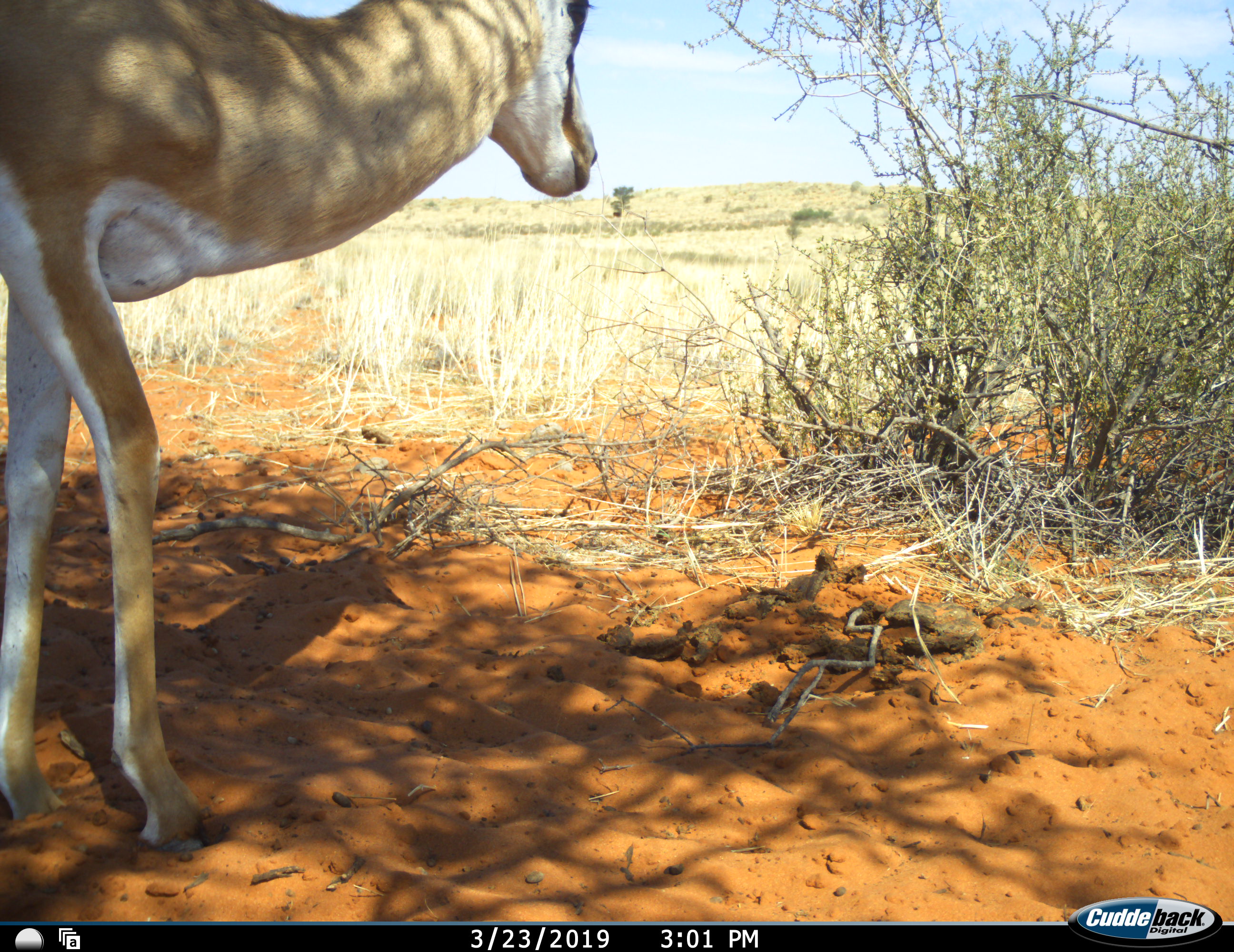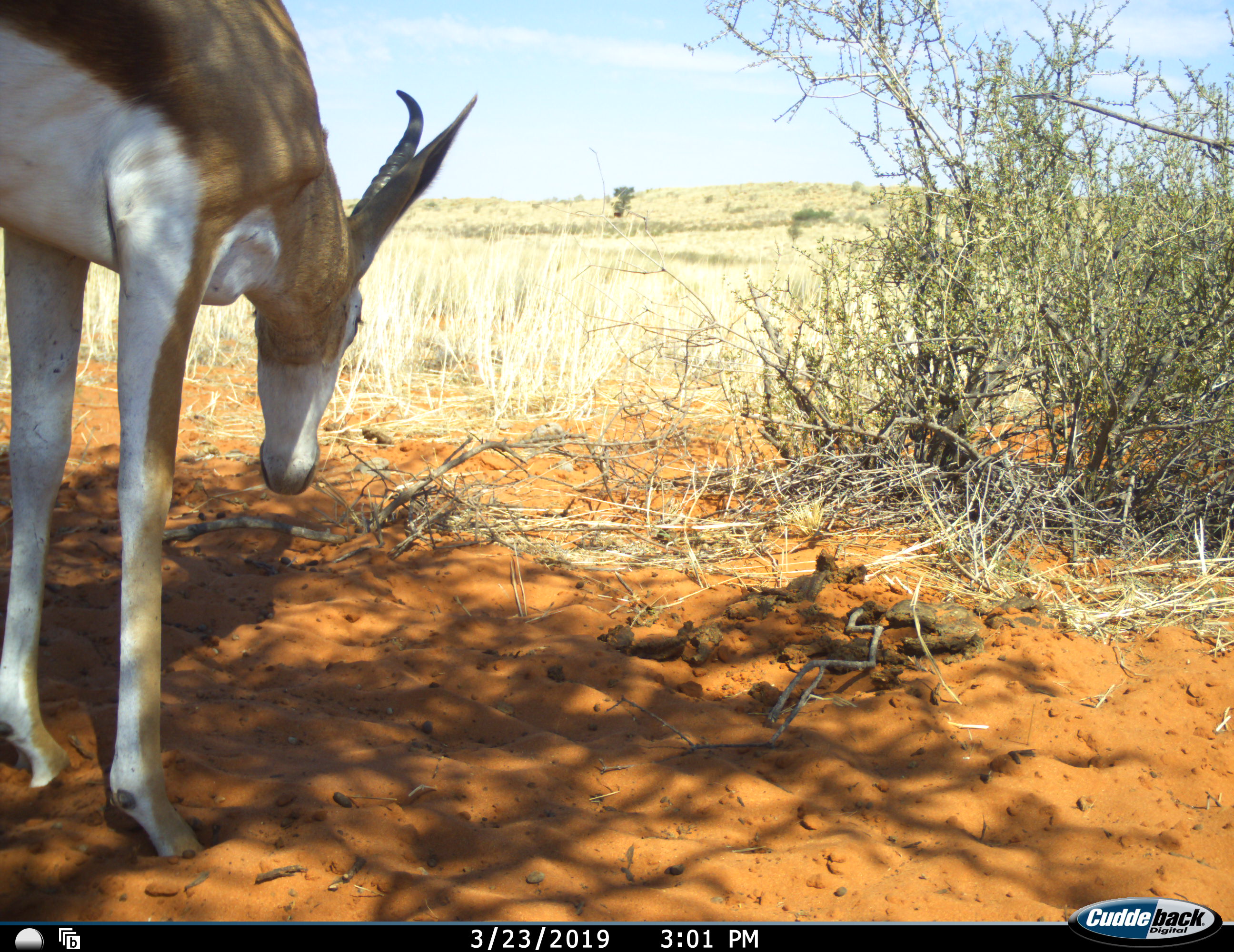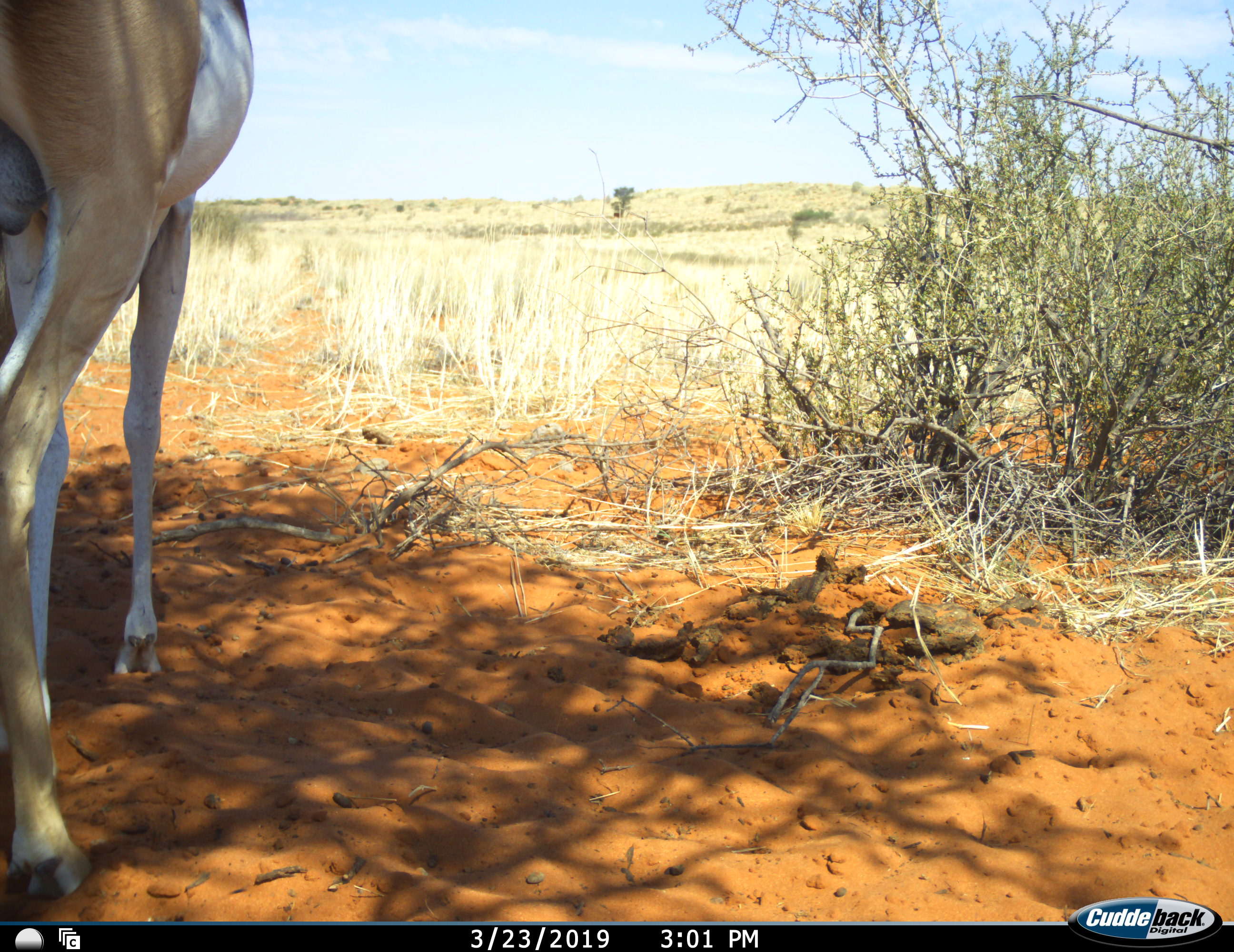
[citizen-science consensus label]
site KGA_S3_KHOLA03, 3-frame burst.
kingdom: Animalia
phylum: Chordata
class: Mammalia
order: Artiodactyla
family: Bovidae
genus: Antidorcas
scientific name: Antidorcas marsupialis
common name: springbok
Springbok (Antidorcas marsupialis), count 1. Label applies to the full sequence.